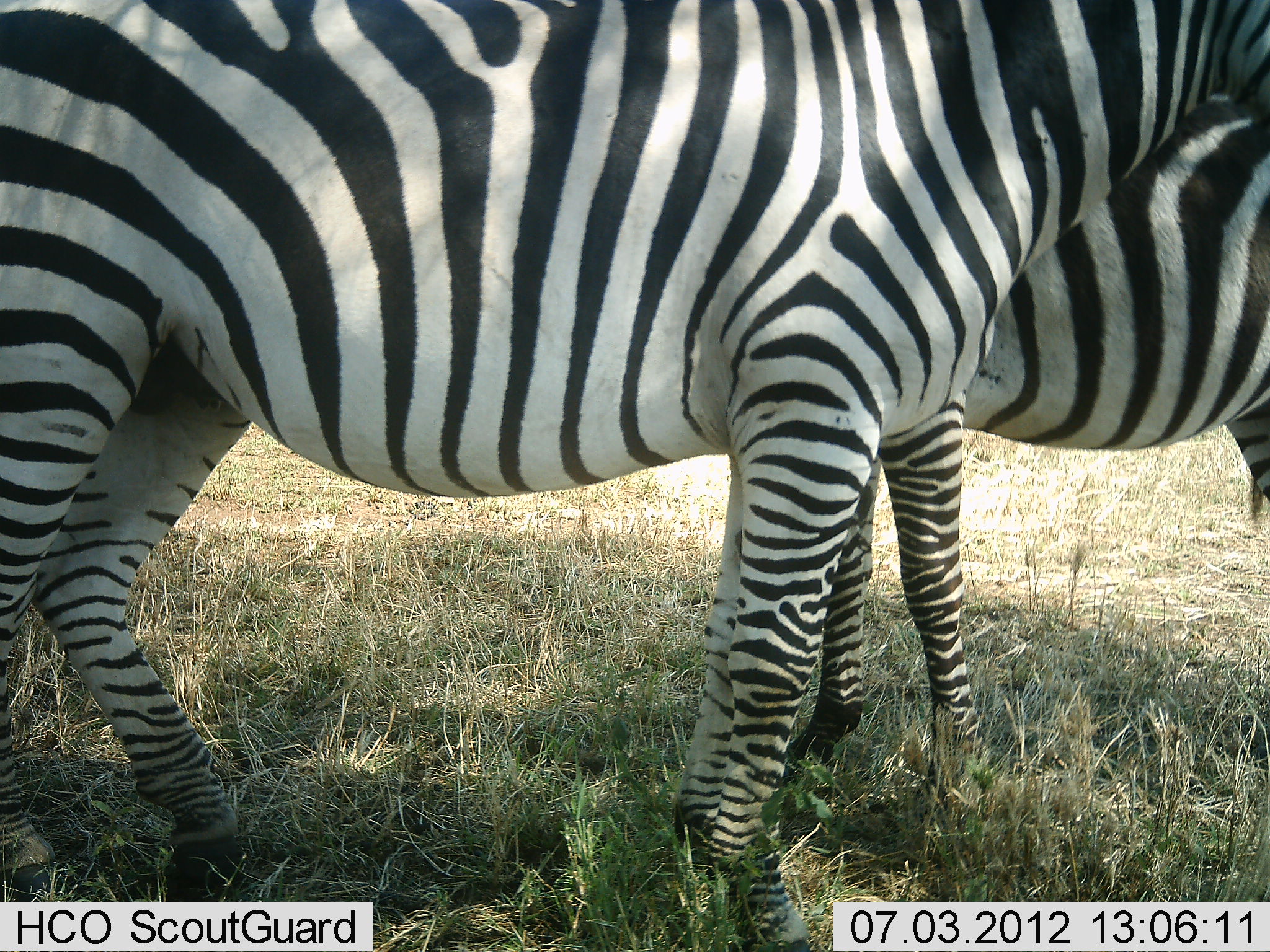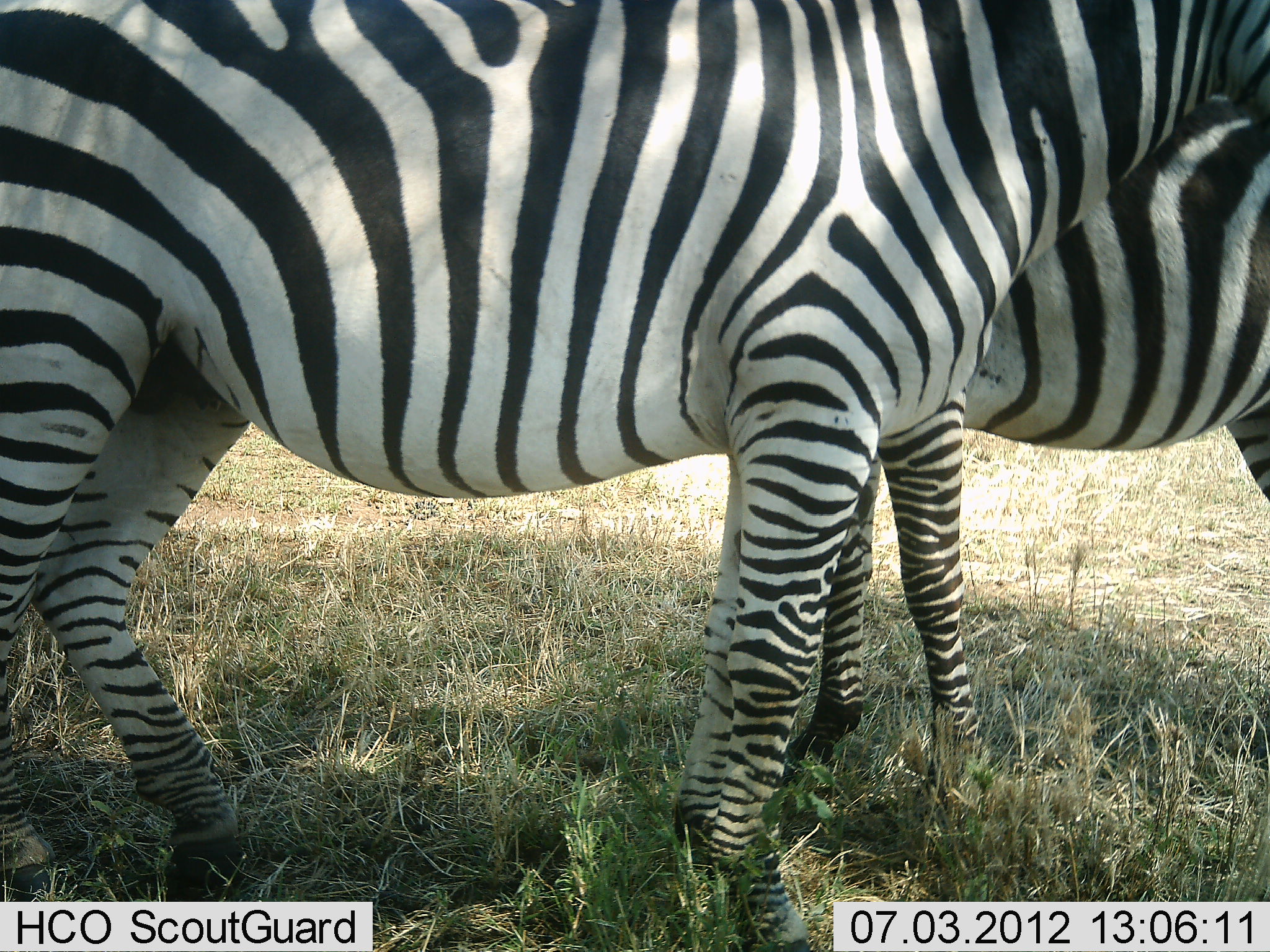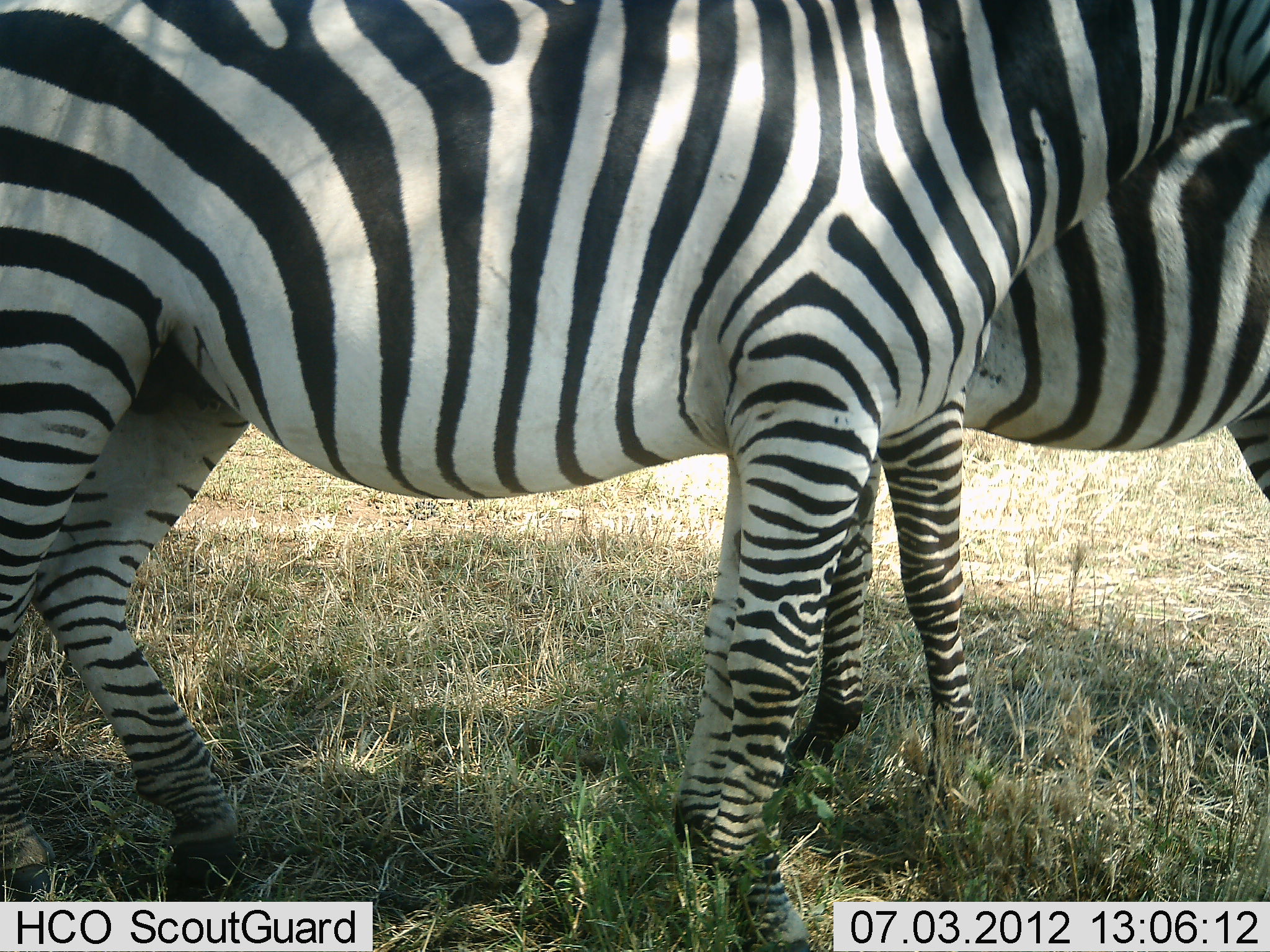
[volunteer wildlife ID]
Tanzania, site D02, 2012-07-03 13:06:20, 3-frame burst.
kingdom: Animalia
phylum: Chordata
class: Mammalia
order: Perissodactyla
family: Equidae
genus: Equus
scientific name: Equus quagga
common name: plains zebra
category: zebra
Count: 2.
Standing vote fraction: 100%.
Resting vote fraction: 0%.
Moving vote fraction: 0%.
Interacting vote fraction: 0%.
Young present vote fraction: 0%.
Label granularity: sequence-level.